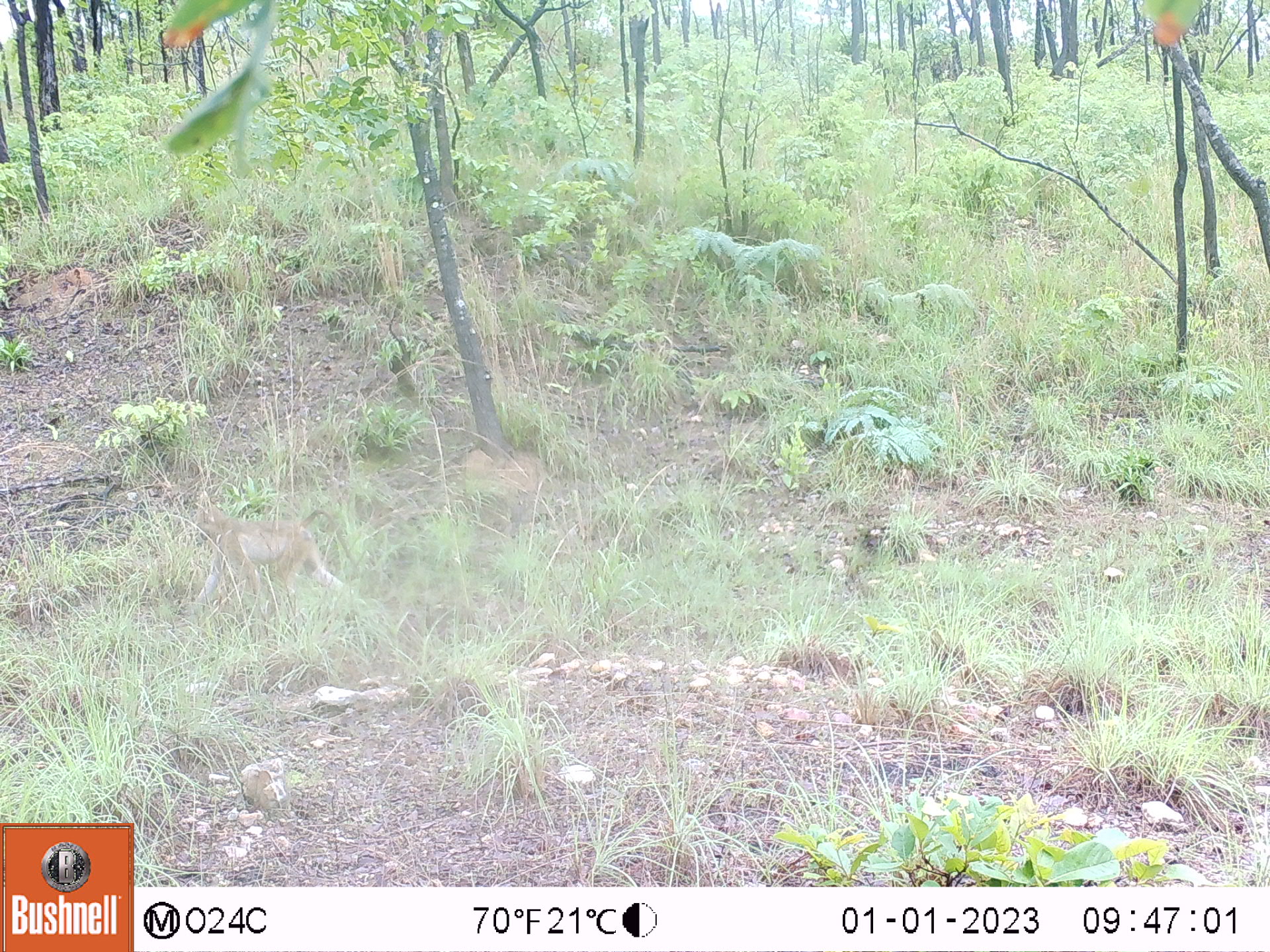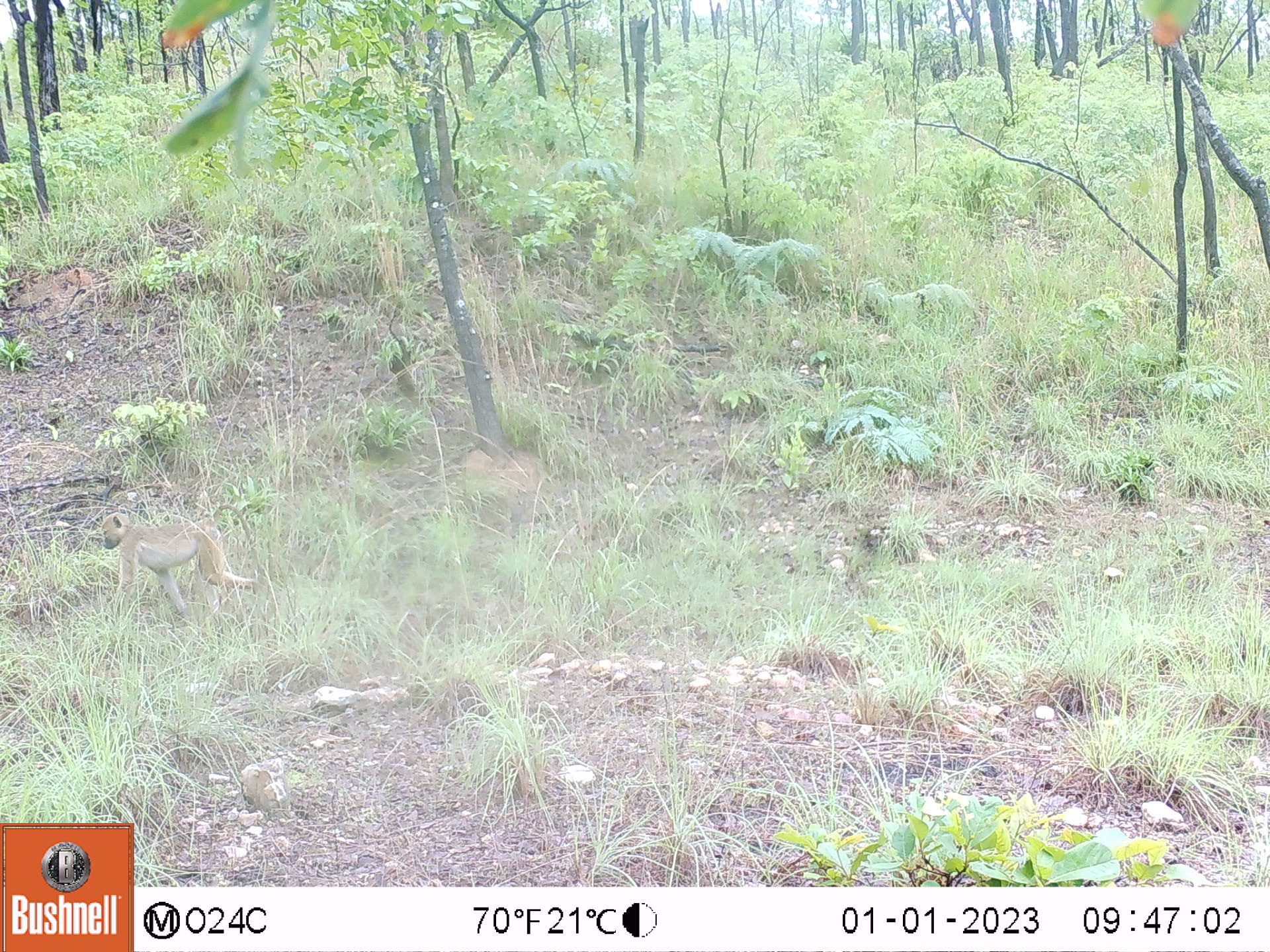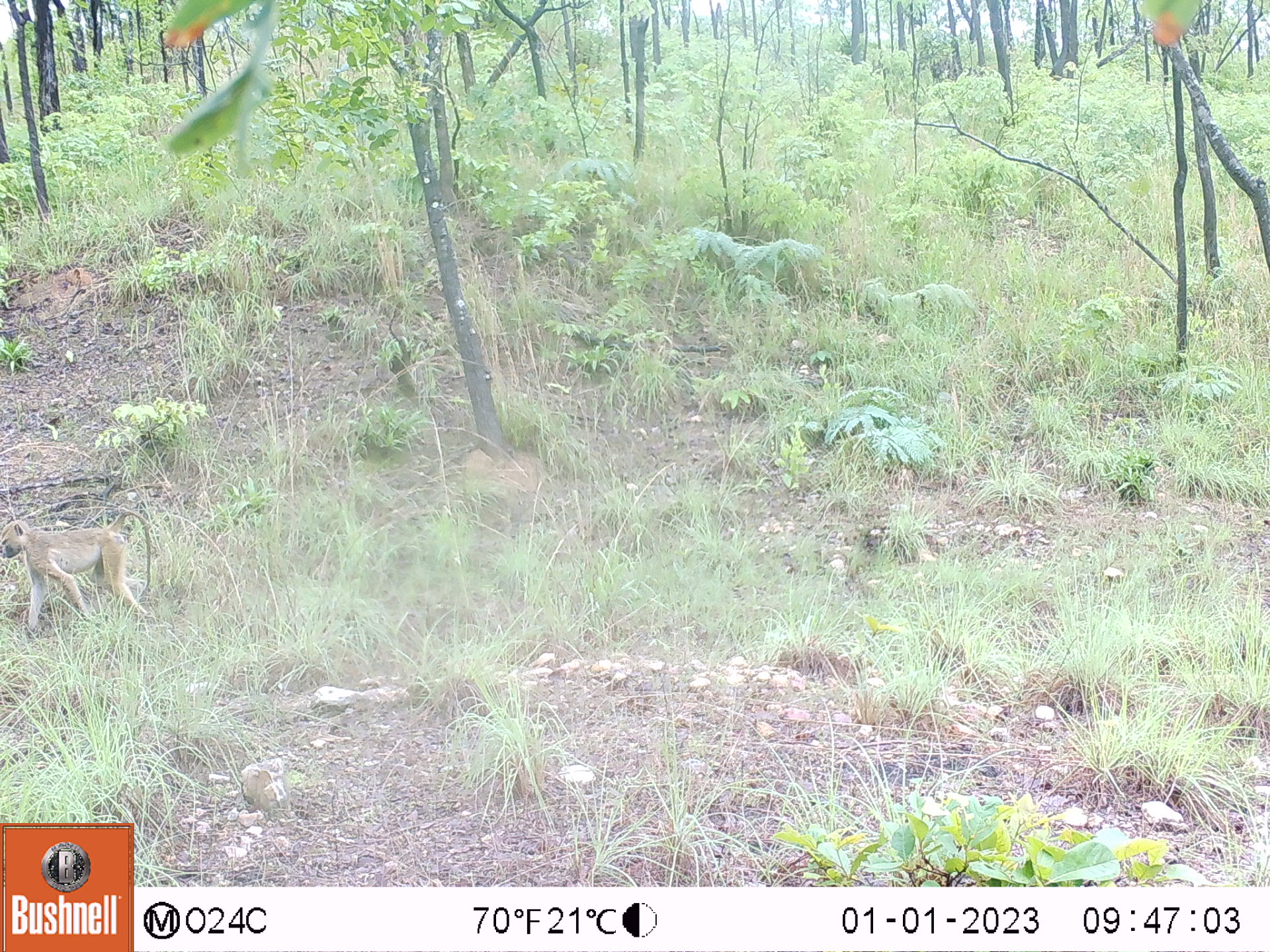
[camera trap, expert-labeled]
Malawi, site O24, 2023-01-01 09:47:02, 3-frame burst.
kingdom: Animalia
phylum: Chordata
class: Mammalia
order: Primates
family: Cercopithecidae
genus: Papio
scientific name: Papio cynocephalus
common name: yellow baboon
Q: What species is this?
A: Yellow baboon (Papio cynocephalus).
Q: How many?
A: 1.